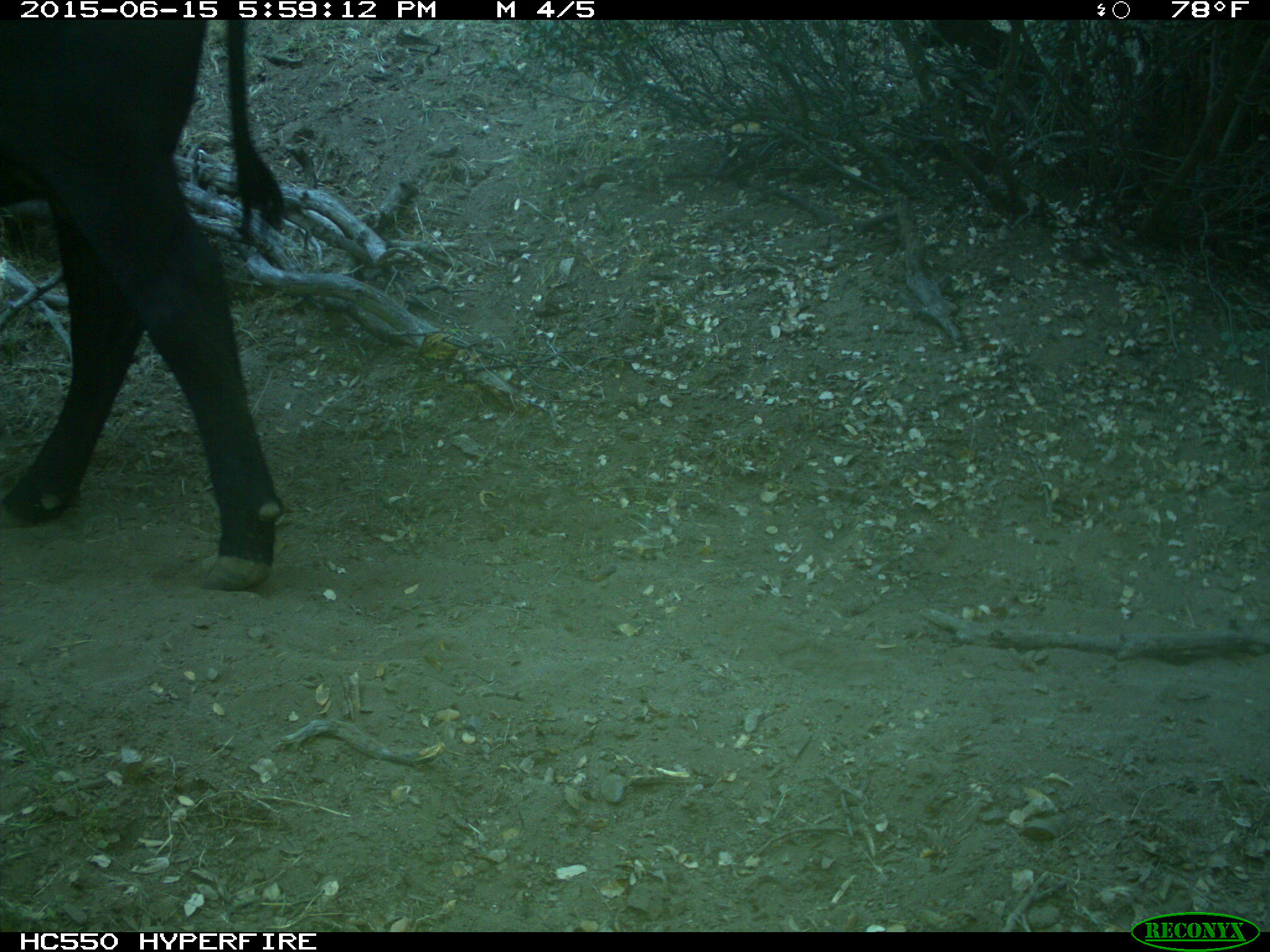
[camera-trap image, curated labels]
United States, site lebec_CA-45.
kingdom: Animalia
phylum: Chordata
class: Mammalia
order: Artiodactyla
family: Bovidae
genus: Bos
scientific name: Bos taurus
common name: domestic cow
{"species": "Bos taurus (domestic cow)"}